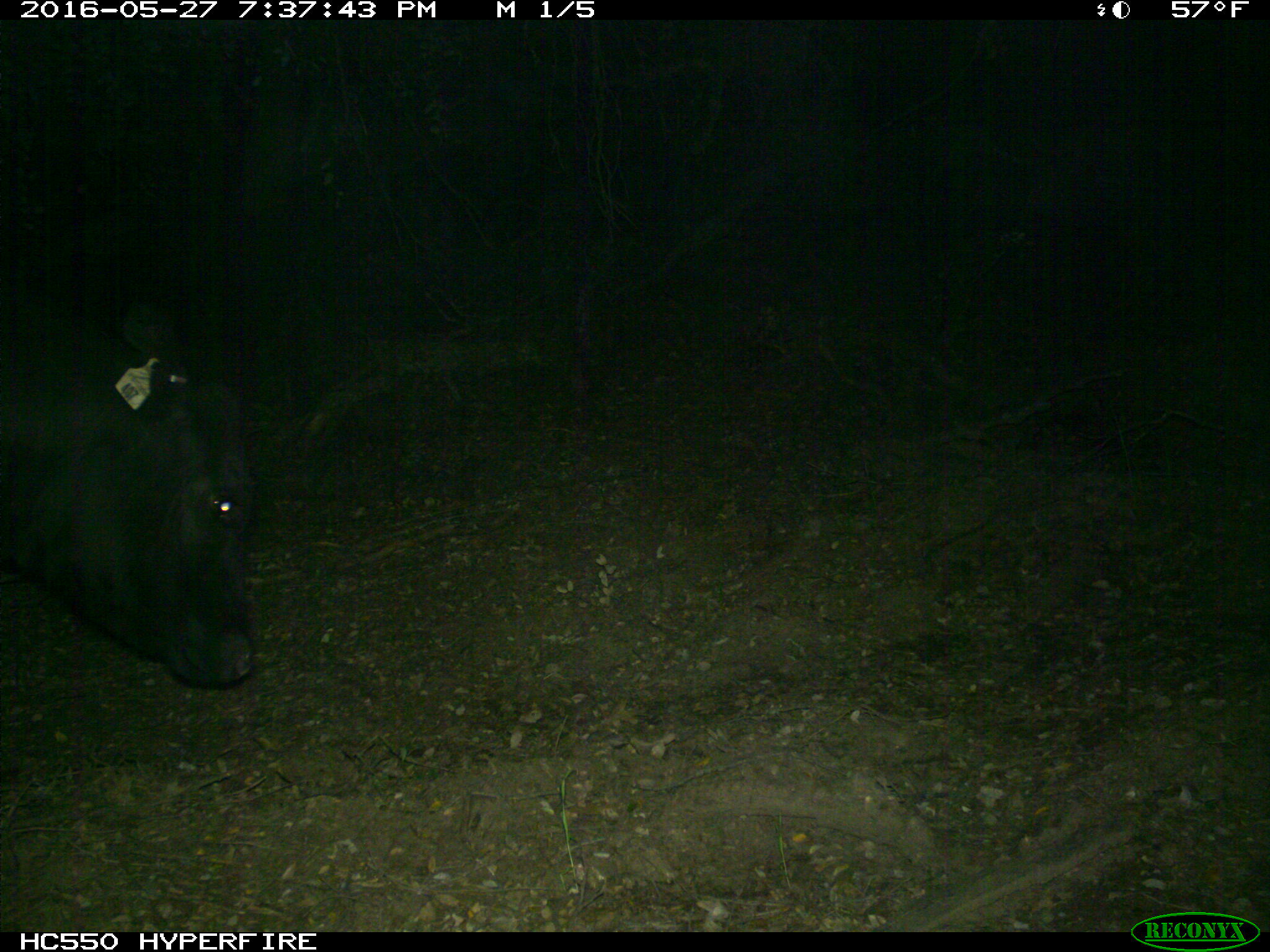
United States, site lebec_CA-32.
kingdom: Animalia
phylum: Chordata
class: Mammalia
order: Artiodactyla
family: Bovidae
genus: Bos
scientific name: Bos taurus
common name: domestic cow